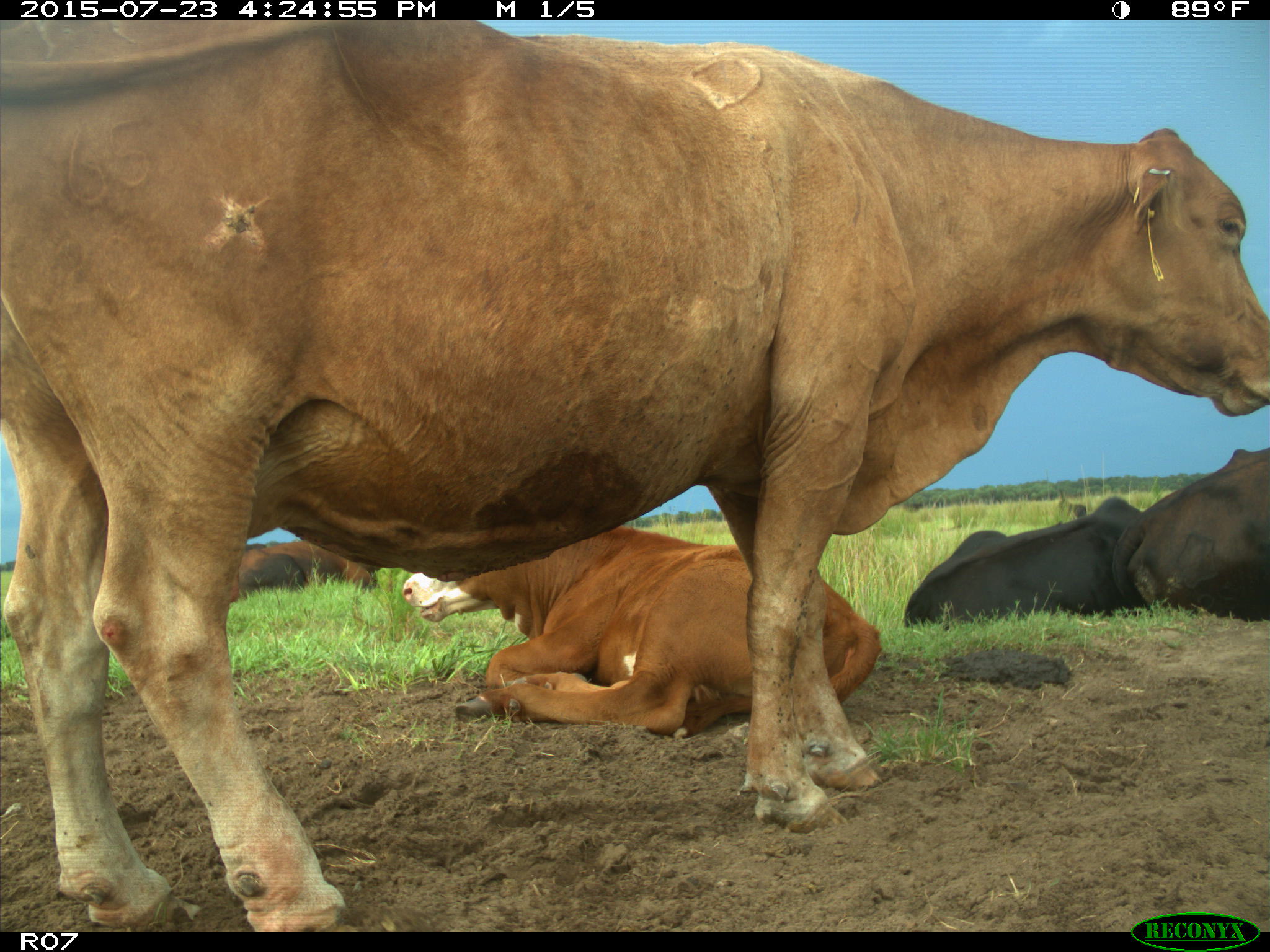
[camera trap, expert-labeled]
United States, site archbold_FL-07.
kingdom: Animalia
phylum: Chordata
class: Mammalia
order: Artiodactyla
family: Bovidae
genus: Bos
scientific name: Bos taurus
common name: domestic cow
Bos taurus (domestic cow).